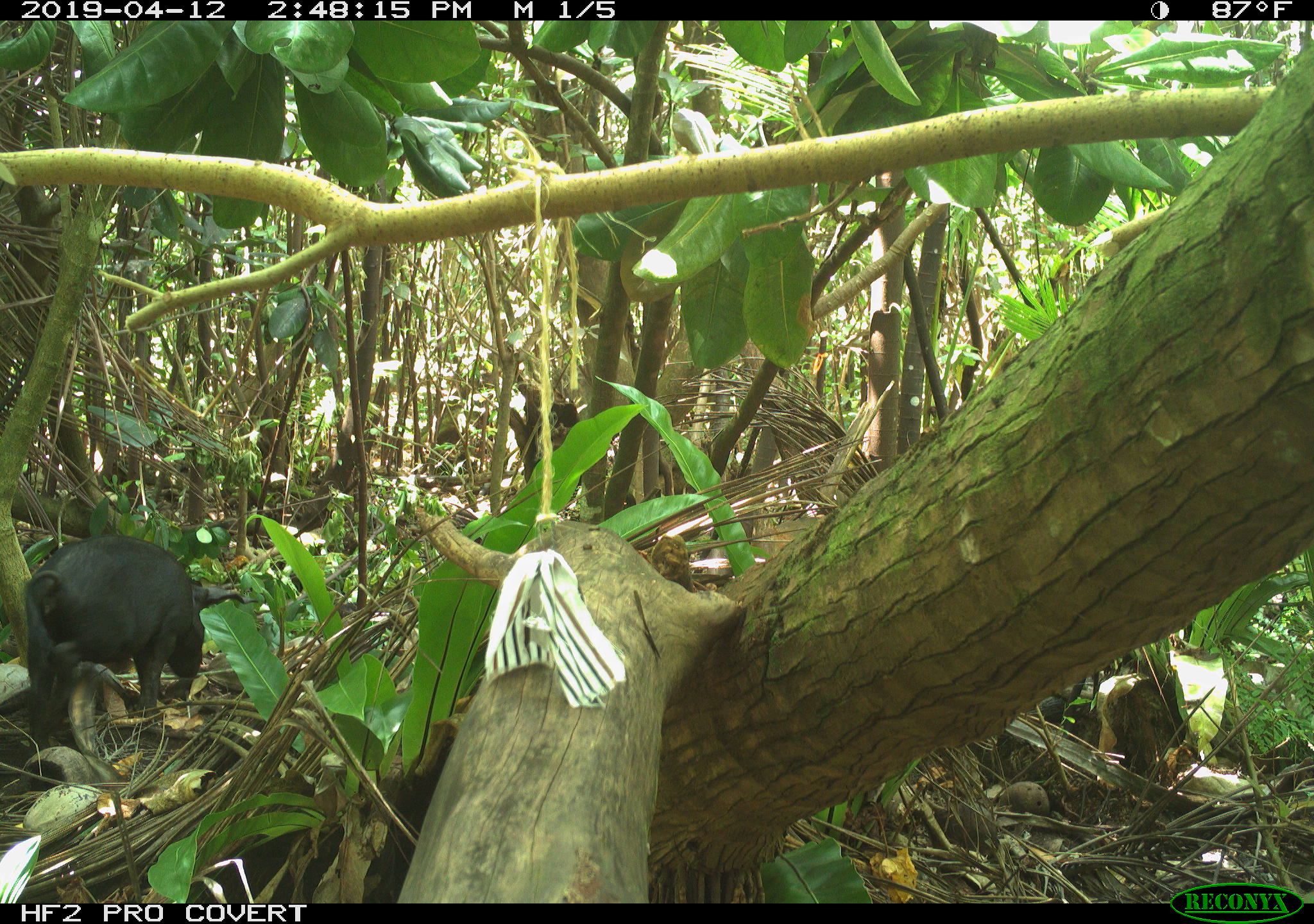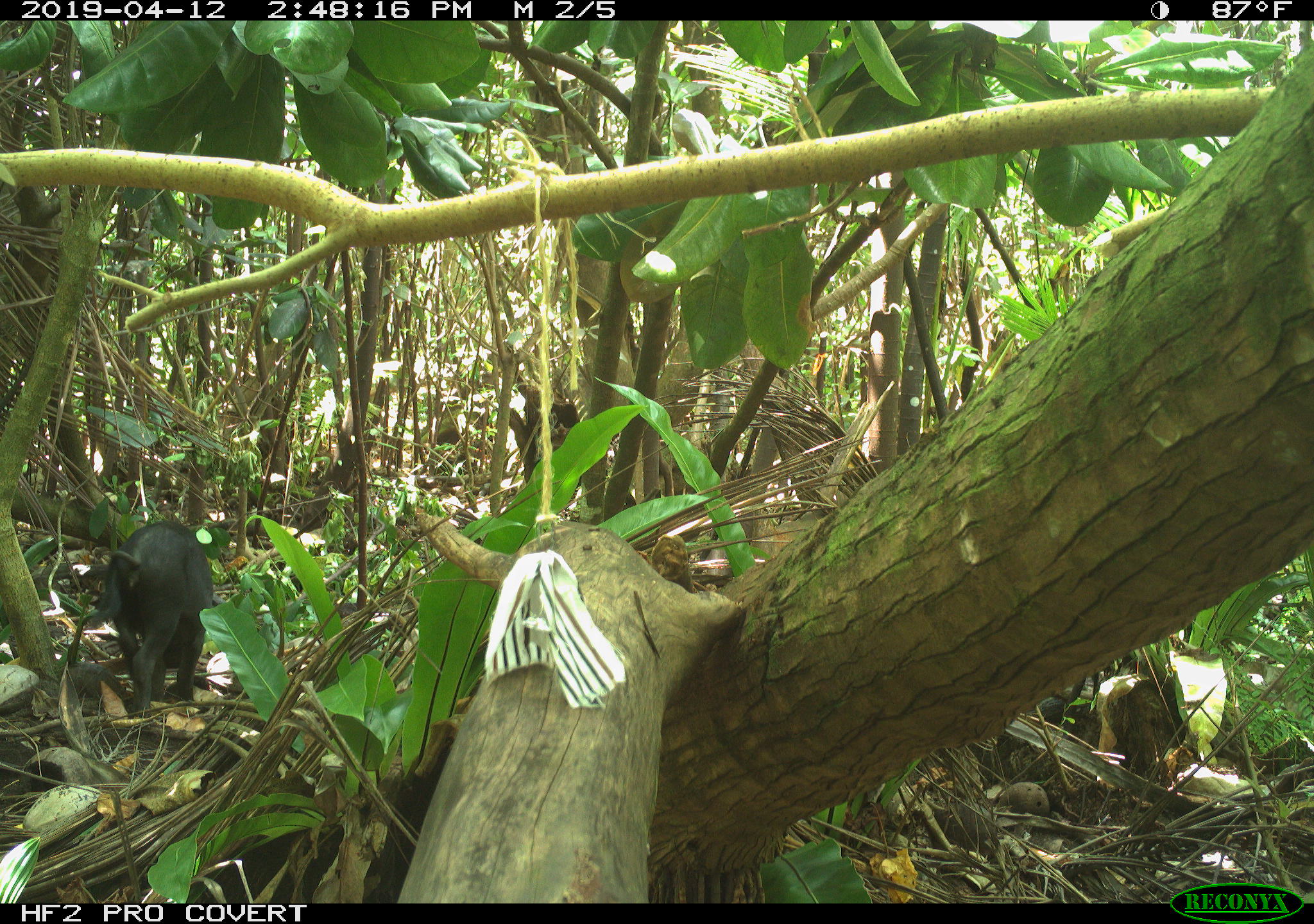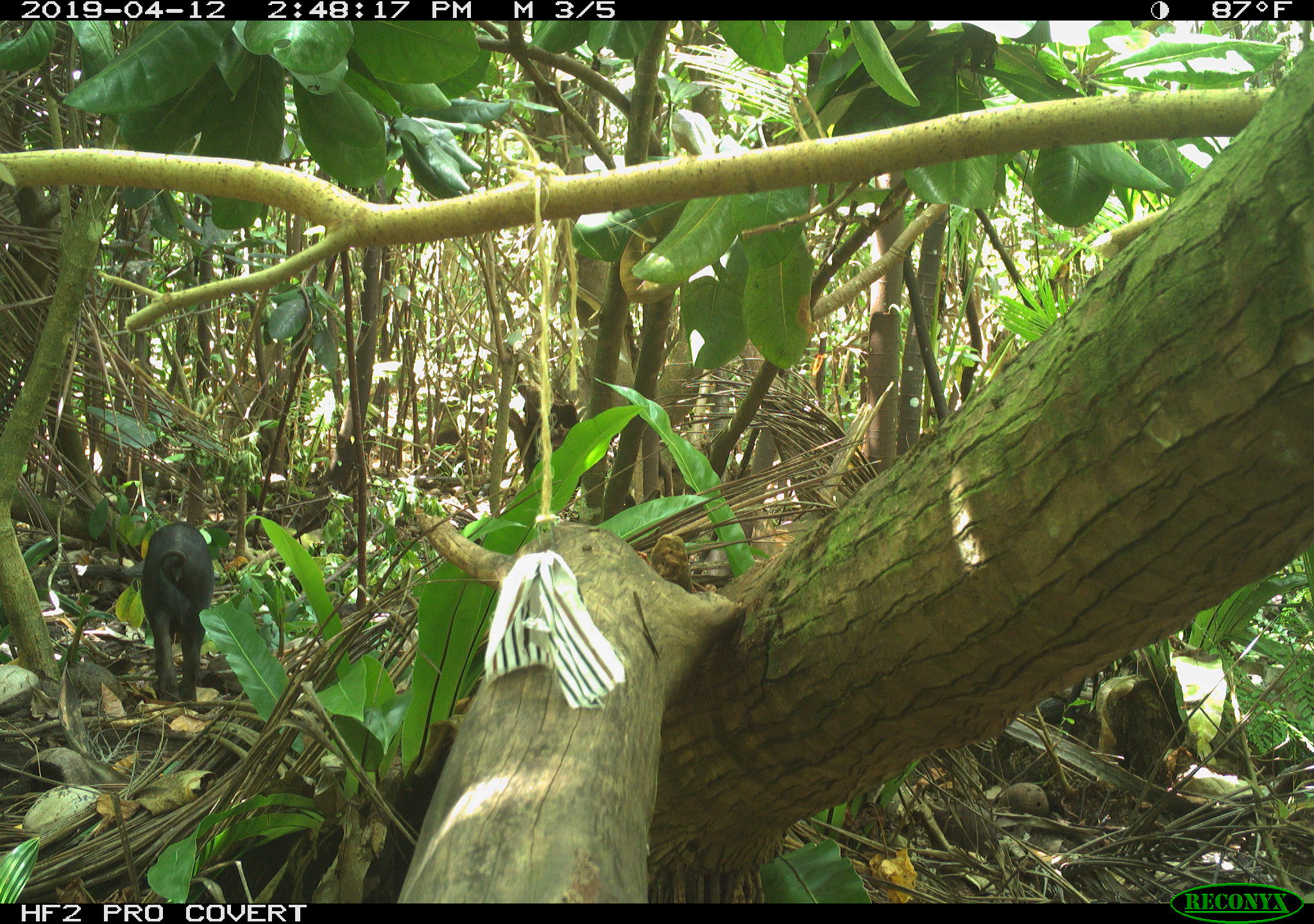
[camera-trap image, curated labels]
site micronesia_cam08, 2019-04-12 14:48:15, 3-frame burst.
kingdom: Animalia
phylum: Chordata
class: Mammalia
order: Artiodactyla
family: Suidae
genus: Sus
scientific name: Sus scrofa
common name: pig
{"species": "pig (Sus scrofa)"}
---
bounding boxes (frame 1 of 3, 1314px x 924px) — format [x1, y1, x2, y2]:
pig: [19, 533, 245, 754]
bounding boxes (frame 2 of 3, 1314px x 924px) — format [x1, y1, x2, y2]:
pig: [76, 518, 211, 715]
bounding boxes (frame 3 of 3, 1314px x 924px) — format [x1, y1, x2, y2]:
pig: [139, 519, 212, 708]